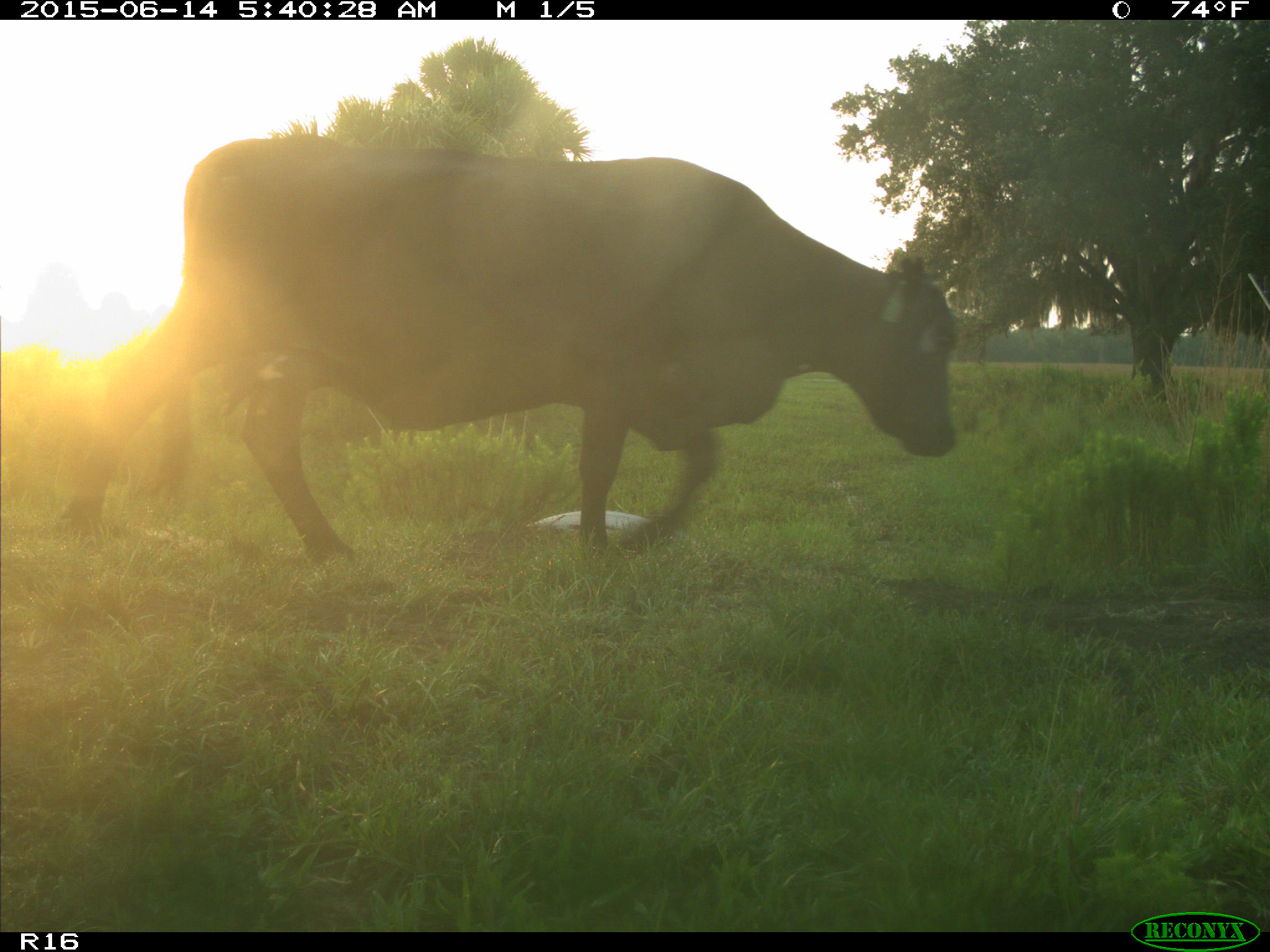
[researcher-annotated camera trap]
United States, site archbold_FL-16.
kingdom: Animalia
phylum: Chordata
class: Mammalia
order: Artiodactyla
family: Bovidae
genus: Bos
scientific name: Bos taurus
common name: domestic cow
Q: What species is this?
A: Bos taurus (domestic cow).